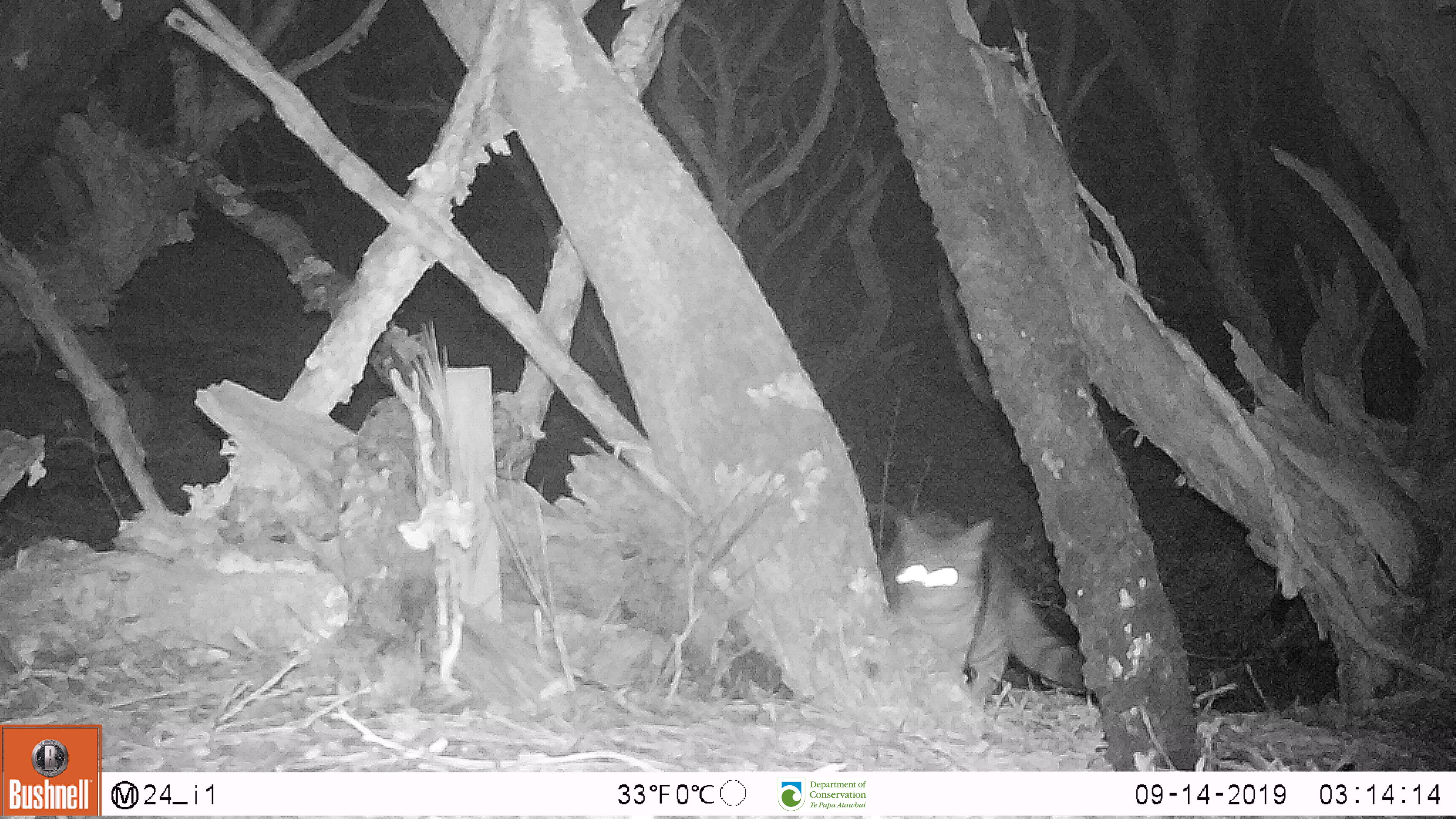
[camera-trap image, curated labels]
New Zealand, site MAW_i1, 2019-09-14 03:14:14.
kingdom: Animalia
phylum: Chordata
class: Mammalia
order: Carnivora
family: Felidae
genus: Felis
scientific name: Felis catus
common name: domestic cat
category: cat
Cat (domestic cat) (Felis catus).